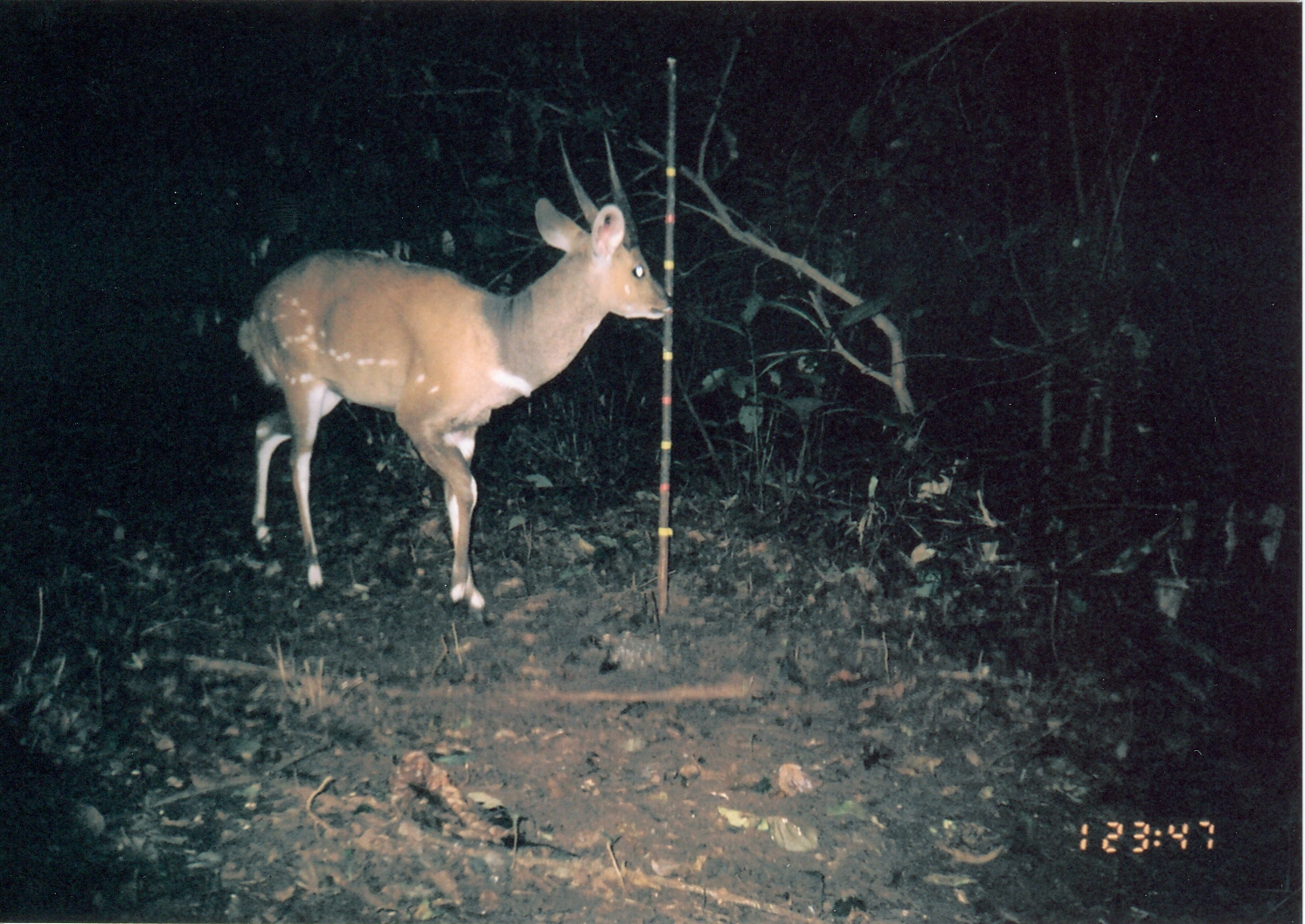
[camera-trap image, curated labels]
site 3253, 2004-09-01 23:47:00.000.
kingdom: Animalia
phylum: Chordata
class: Mammalia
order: Artiodactyla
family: Bovidae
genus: Tragelaphus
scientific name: Tragelaphus scriptus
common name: bushbuck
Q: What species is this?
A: Tragelaphus scriptus (bushbuck).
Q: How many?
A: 1.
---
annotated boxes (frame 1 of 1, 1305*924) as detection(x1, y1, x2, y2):
tragelaphus scriptus: detection(234, 196, 674, 611)